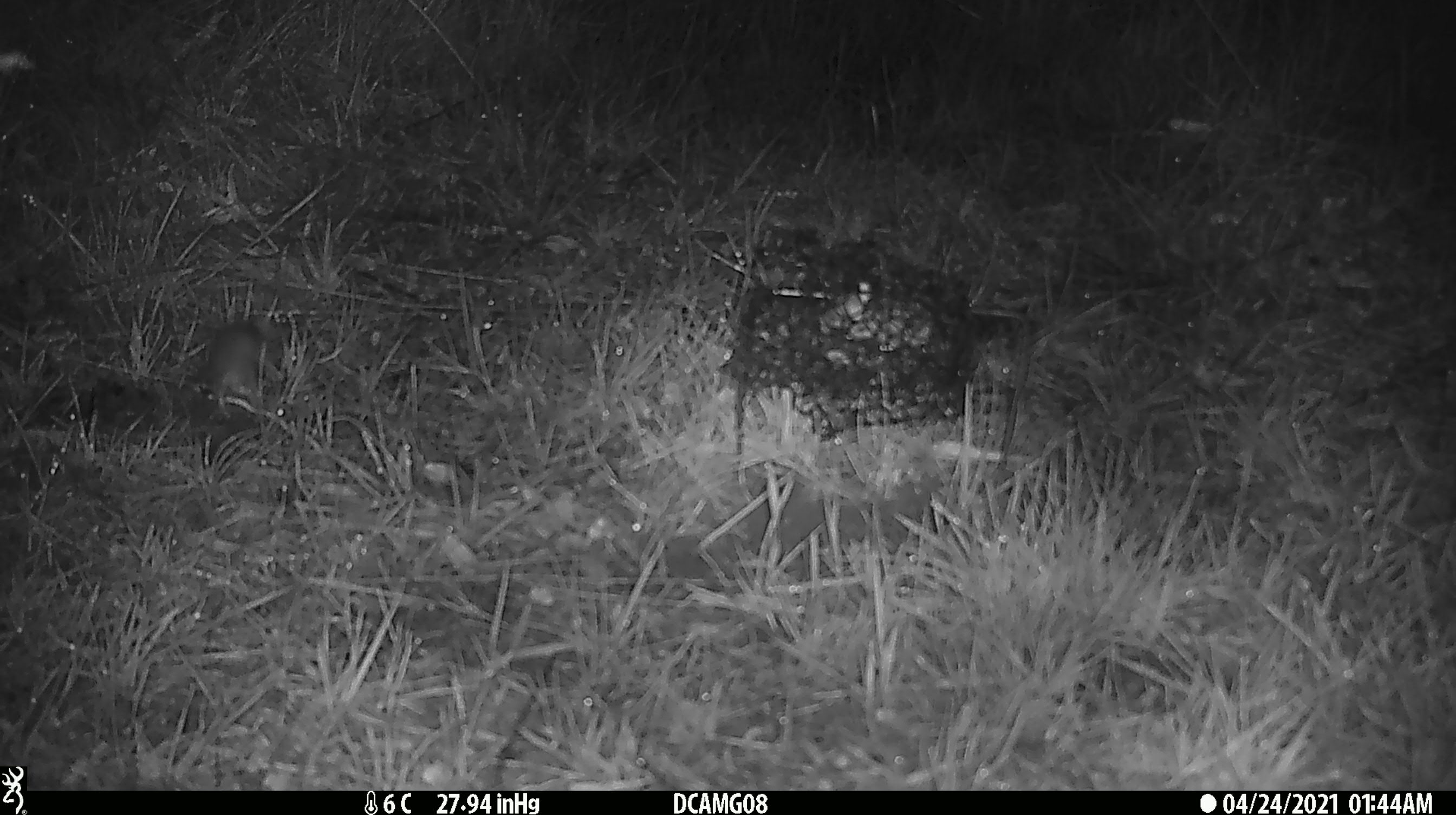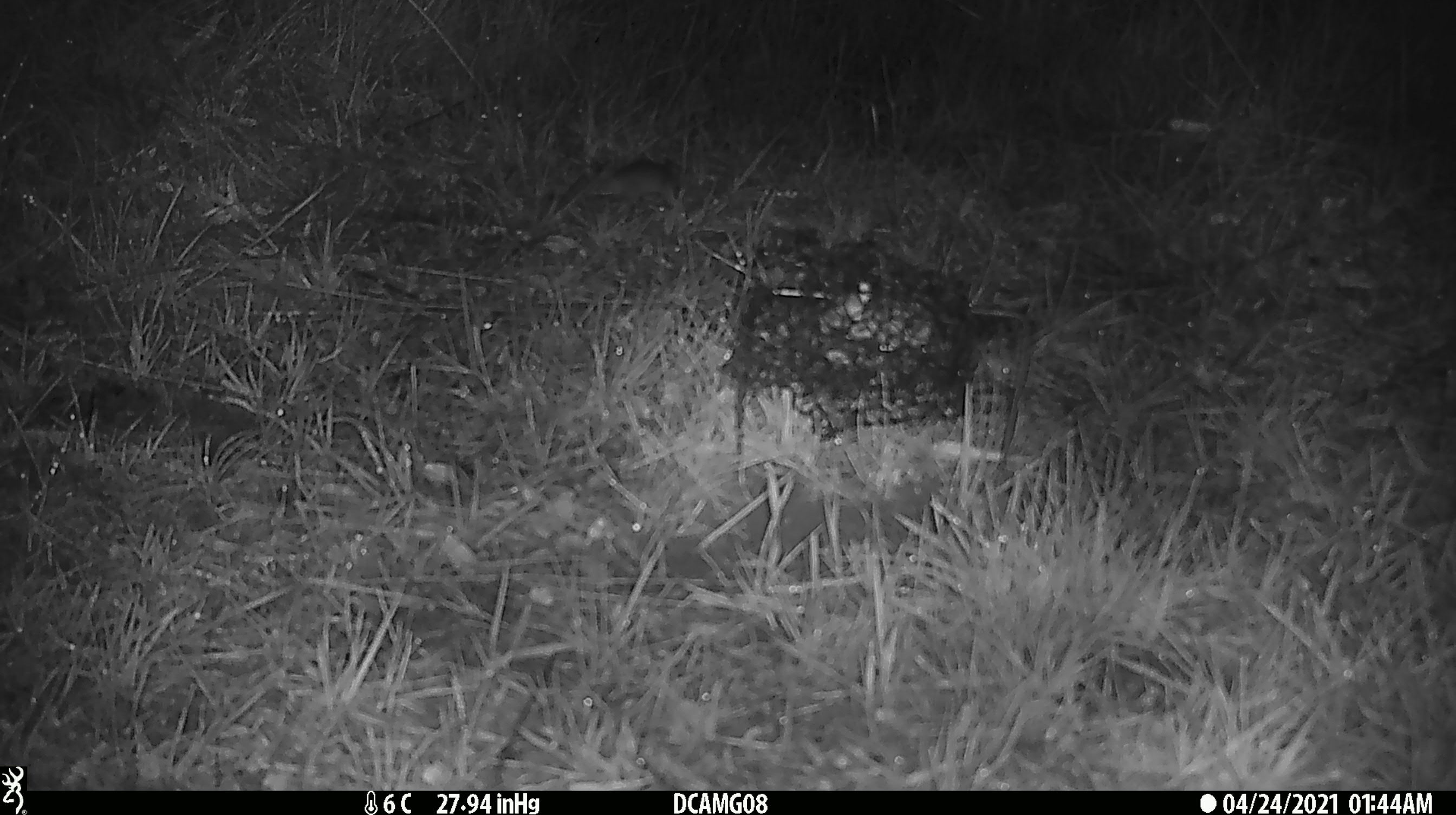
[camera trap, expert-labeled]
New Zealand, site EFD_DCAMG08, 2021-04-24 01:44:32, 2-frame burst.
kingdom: Animalia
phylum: Chordata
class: Mammalia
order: Rodentia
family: Muridae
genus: Mus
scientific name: Mus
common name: mouse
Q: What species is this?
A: Mouse (Mus).